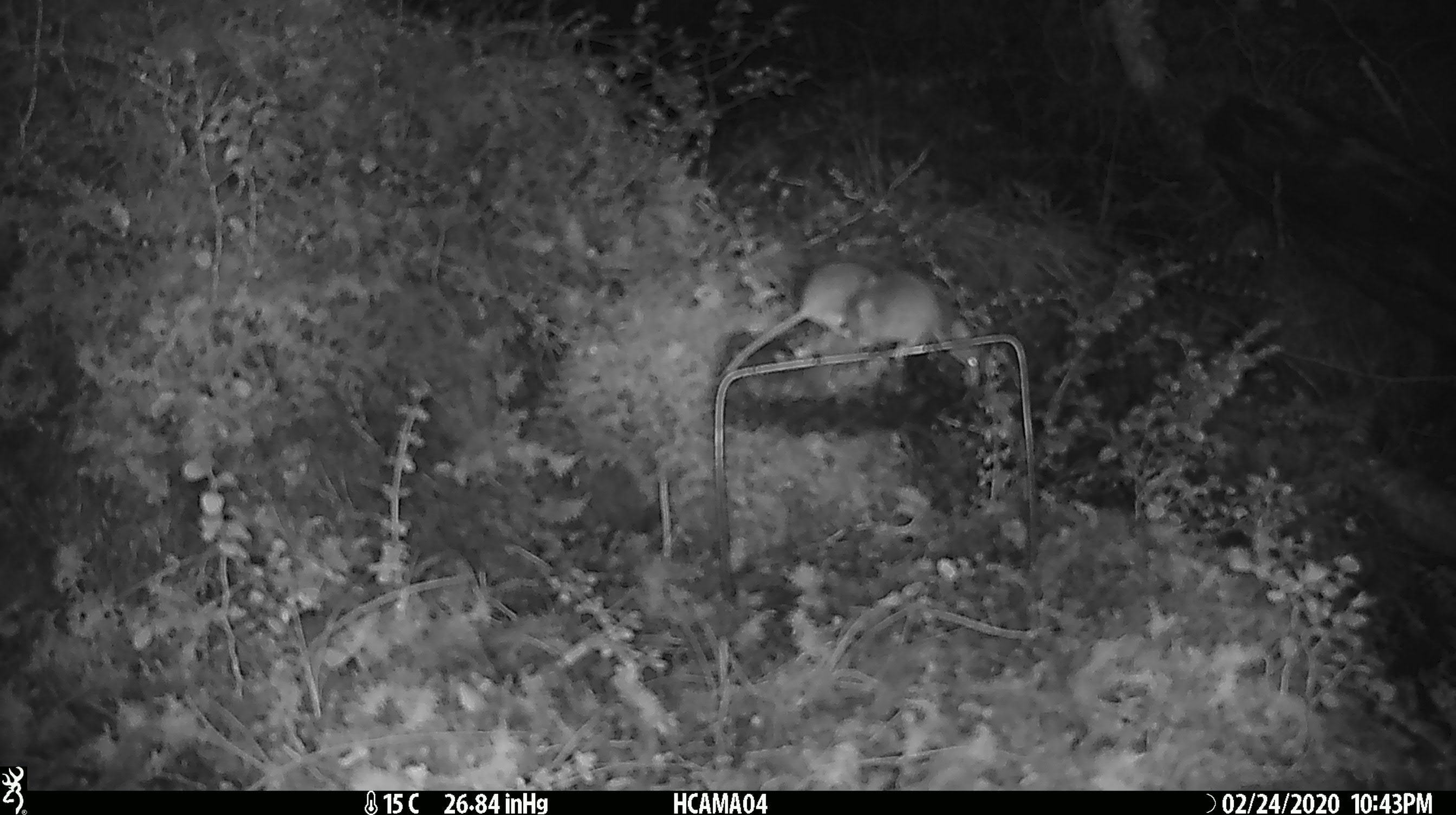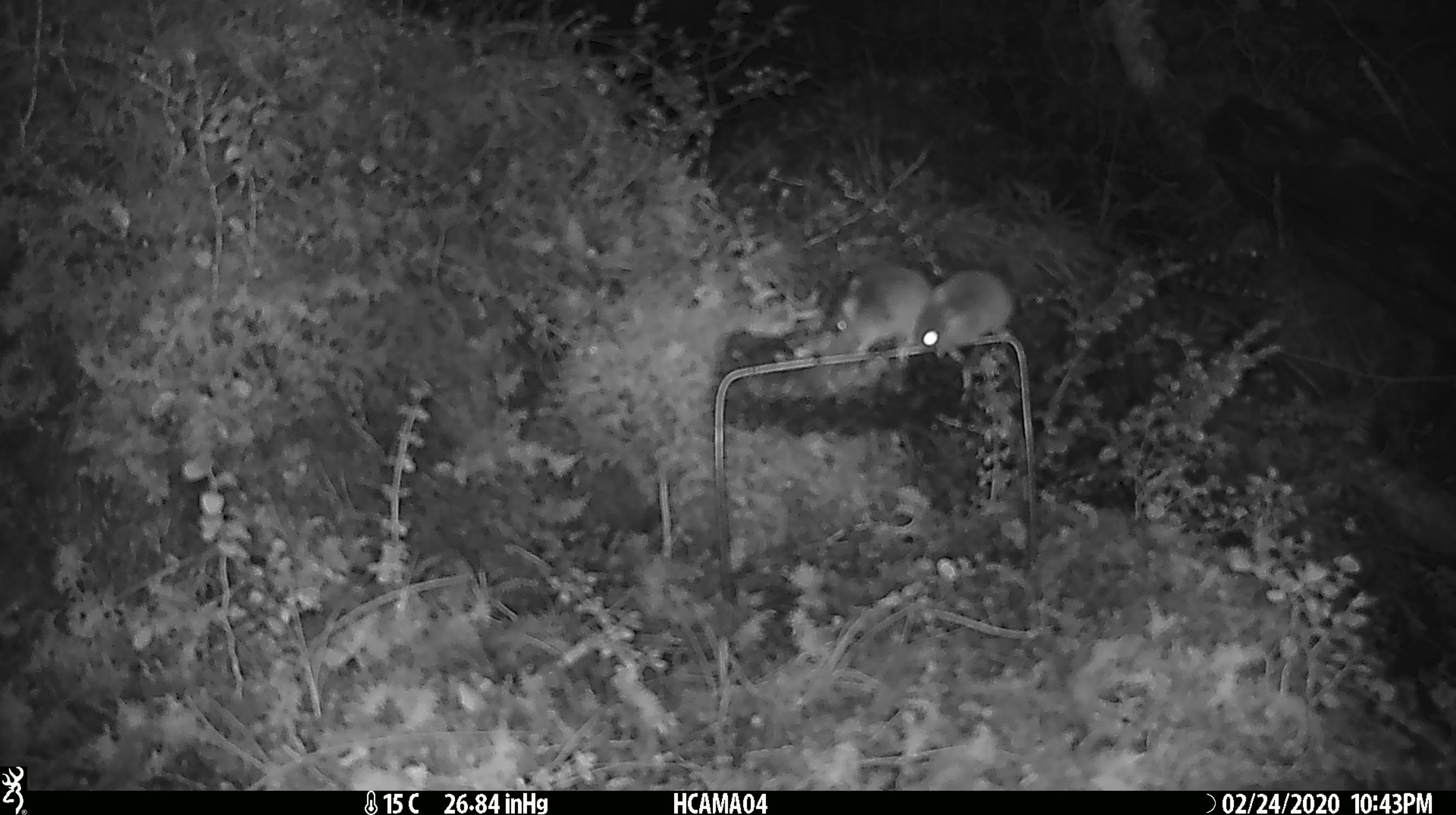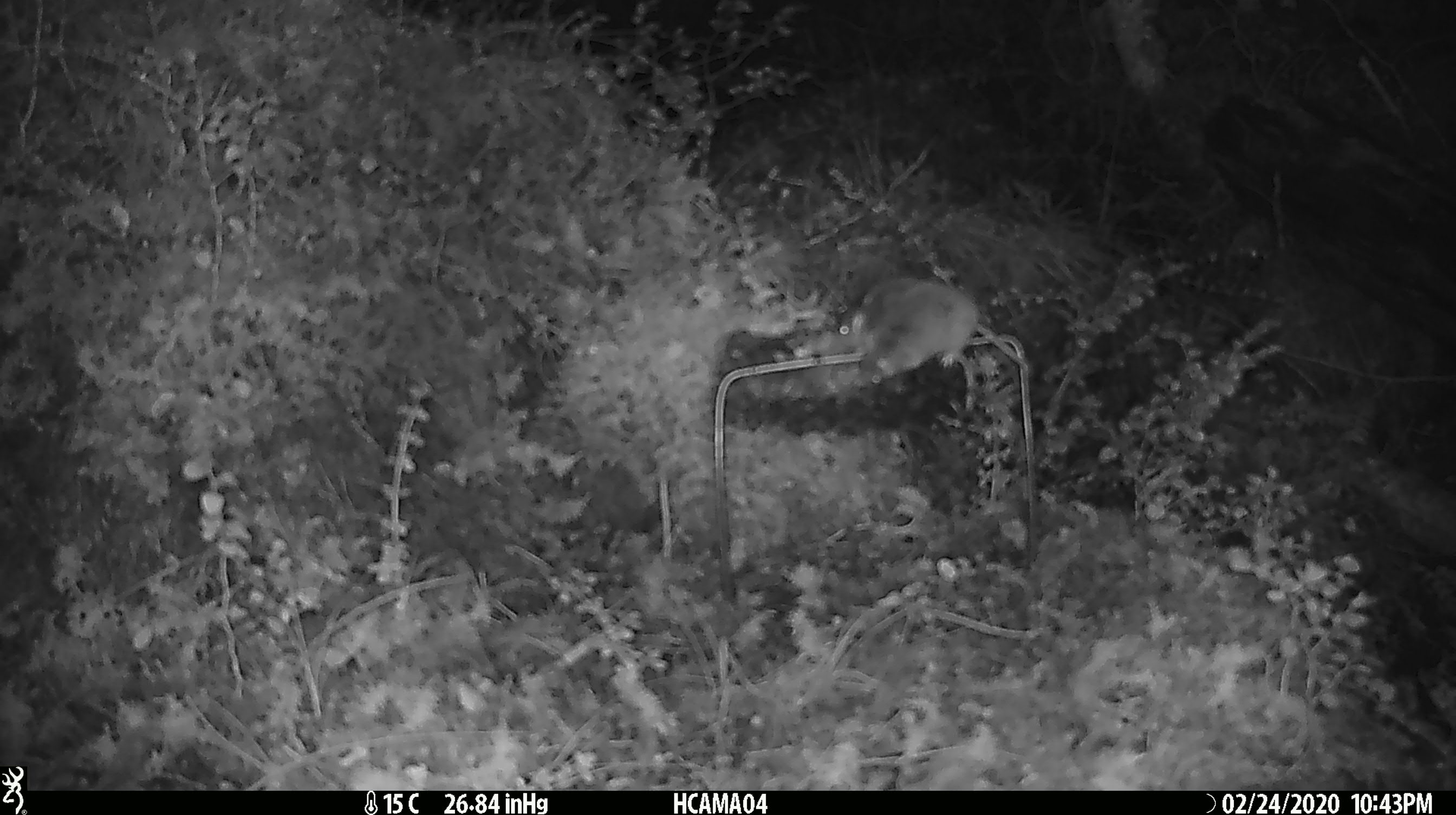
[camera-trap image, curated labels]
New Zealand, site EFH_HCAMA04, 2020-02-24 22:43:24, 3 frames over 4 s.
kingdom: Animalia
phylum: Chordata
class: Mammalia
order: Rodentia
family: Muridae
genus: Mus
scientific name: Mus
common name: mouse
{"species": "mouse (Mus)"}